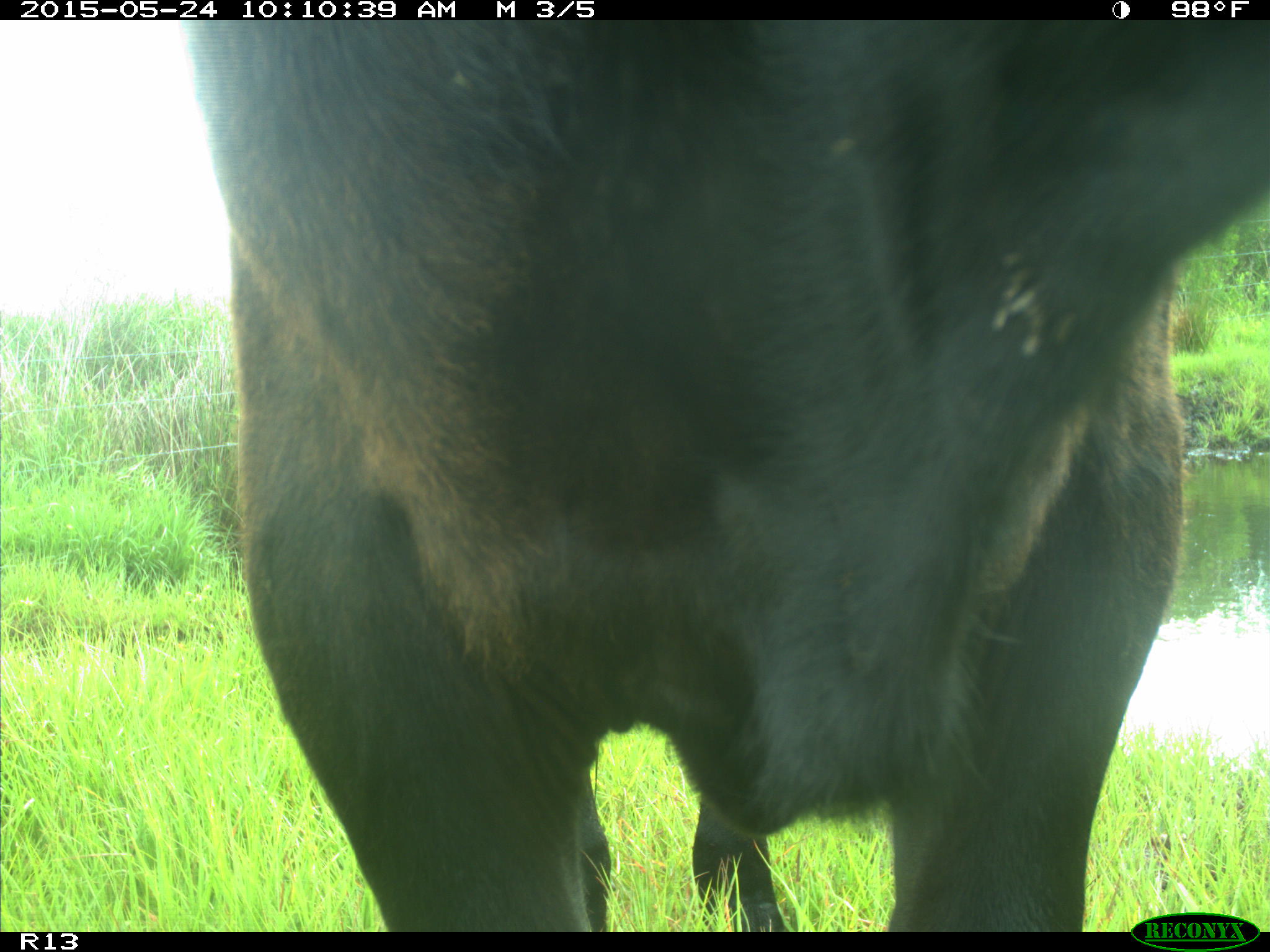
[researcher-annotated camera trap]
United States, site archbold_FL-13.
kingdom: Animalia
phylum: Chordata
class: Mammalia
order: Artiodactyla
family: Bovidae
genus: Bos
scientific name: Bos taurus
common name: domestic cow